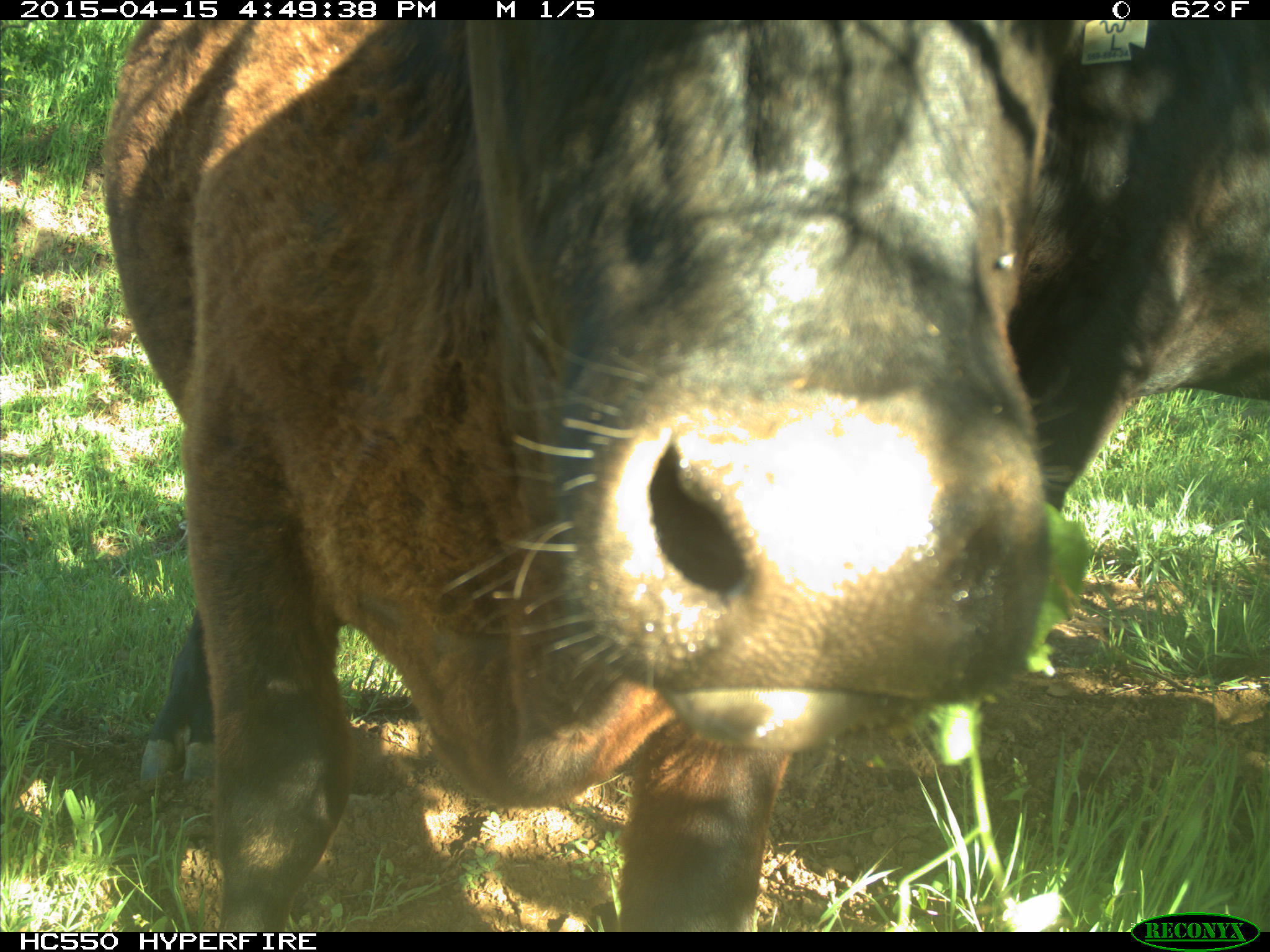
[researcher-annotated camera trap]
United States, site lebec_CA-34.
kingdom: Animalia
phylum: Chordata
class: Mammalia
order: Artiodactyla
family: Bovidae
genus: Bos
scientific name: Bos taurus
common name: domestic cow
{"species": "Bos taurus (domestic cow)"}